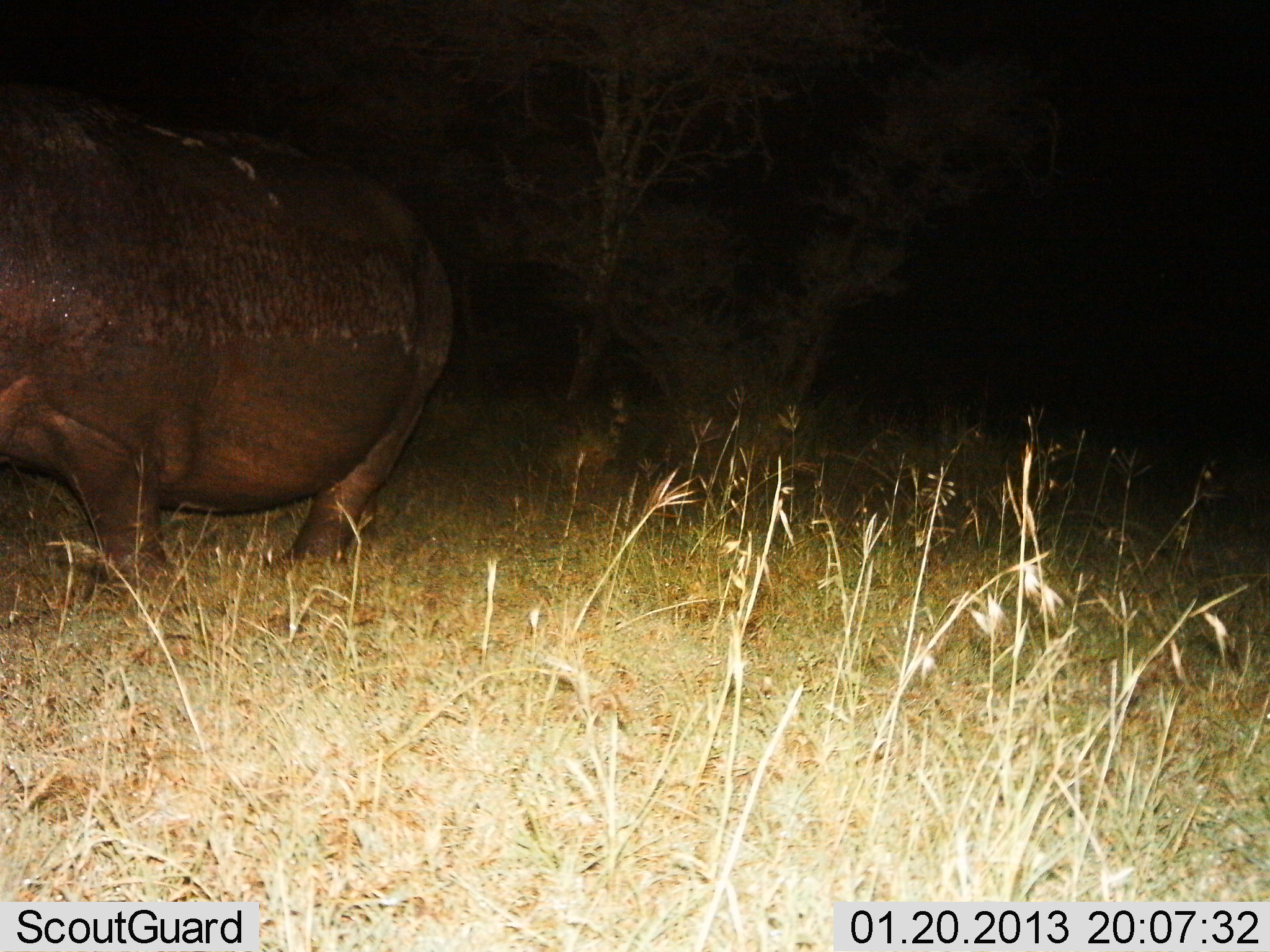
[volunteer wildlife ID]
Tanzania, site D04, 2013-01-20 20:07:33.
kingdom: Animalia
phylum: Chordata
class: Mammalia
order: Artiodactyla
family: Hippopotamidae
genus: Hippopotamus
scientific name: Hippopotamus amphibius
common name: hippopotamus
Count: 1.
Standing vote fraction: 56%.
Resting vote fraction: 0%.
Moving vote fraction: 42%.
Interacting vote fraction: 3%.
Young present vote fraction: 0%.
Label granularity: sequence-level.